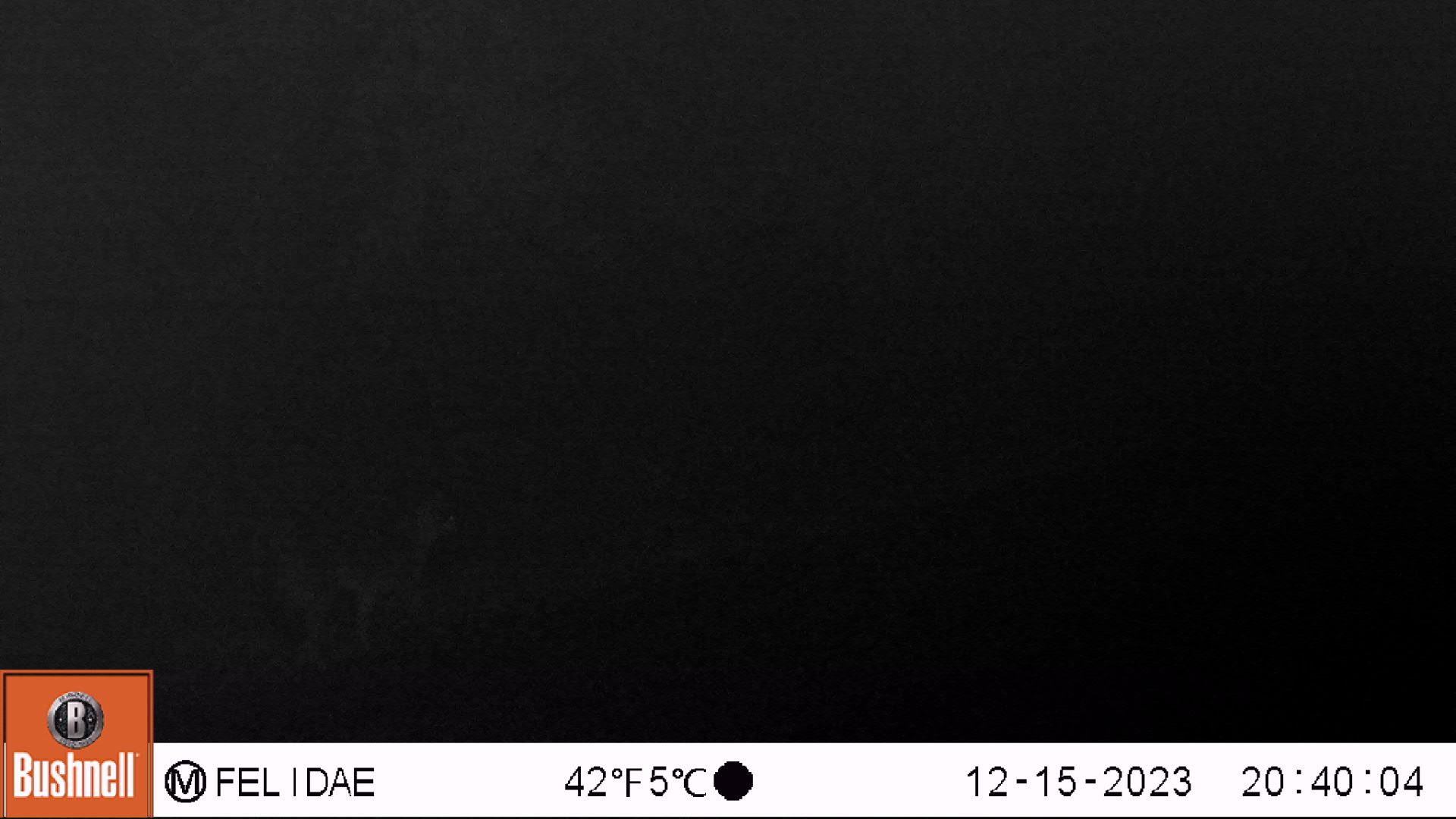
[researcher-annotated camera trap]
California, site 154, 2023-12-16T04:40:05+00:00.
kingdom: Animalia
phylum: Chordata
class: Mammalia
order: Carnivora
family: Canidae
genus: Canis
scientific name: Canis latrans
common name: coyote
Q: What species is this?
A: Coyote (Canis latrans).